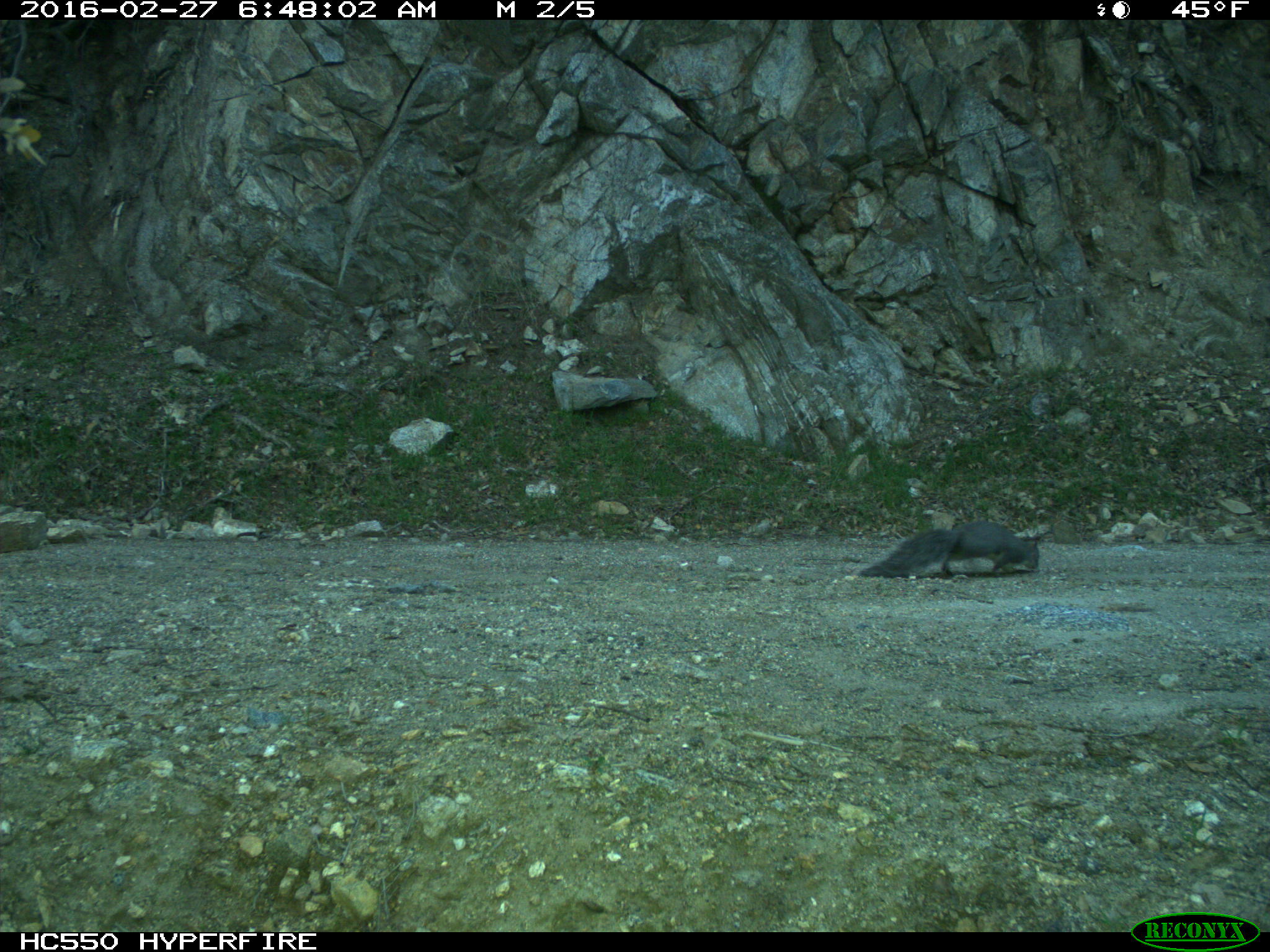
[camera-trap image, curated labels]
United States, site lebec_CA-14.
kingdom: Animalia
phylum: Chordata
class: Mammalia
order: Rodentia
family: Sciuridae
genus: Sciurus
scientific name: Sciurus carolinensis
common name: eastern gray squirrel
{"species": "Sciurus carolinensis (eastern gray squirrel)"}